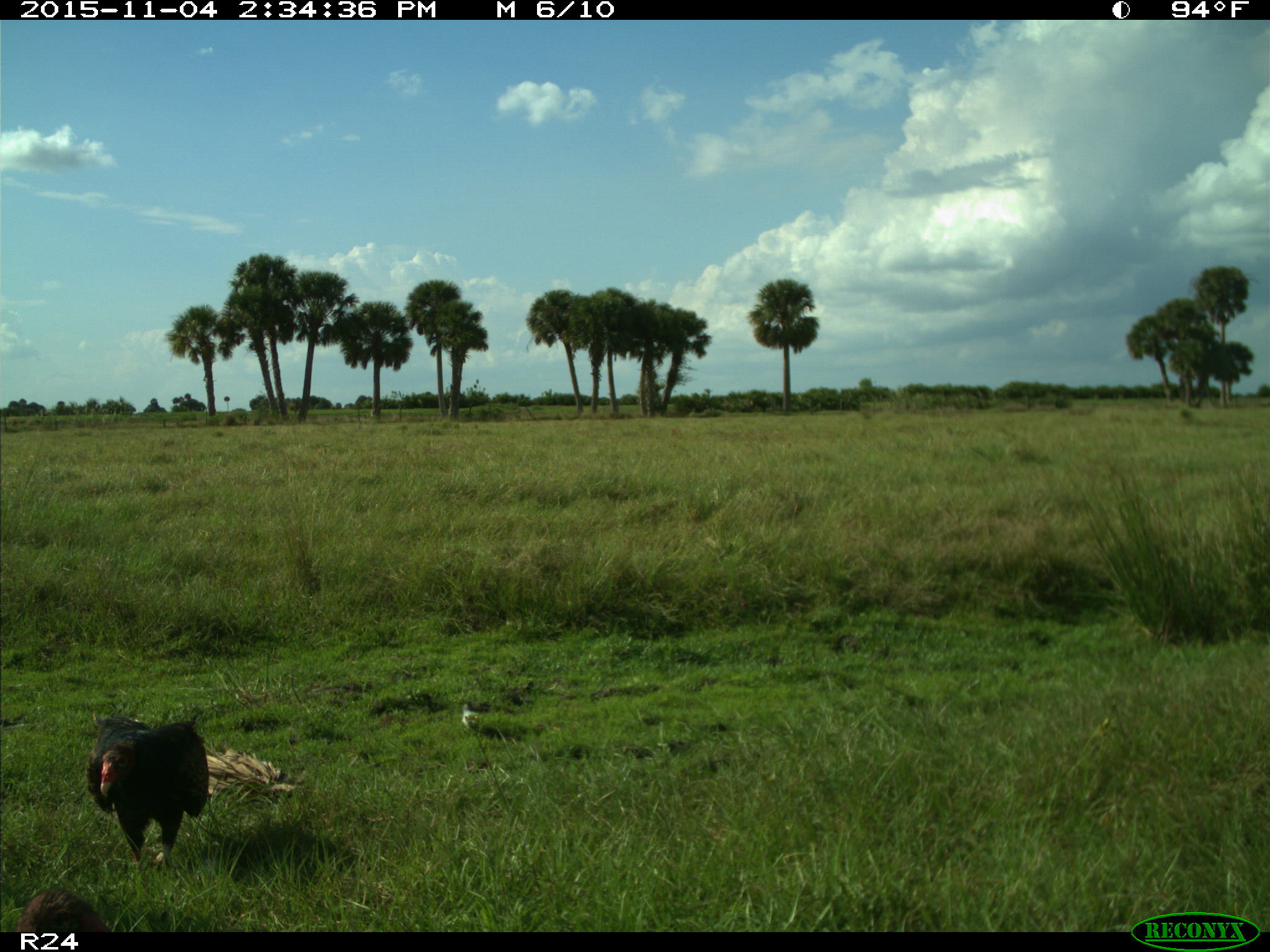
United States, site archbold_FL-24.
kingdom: Animalia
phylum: Chordata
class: Aves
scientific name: Aves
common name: birds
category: unidentified bird